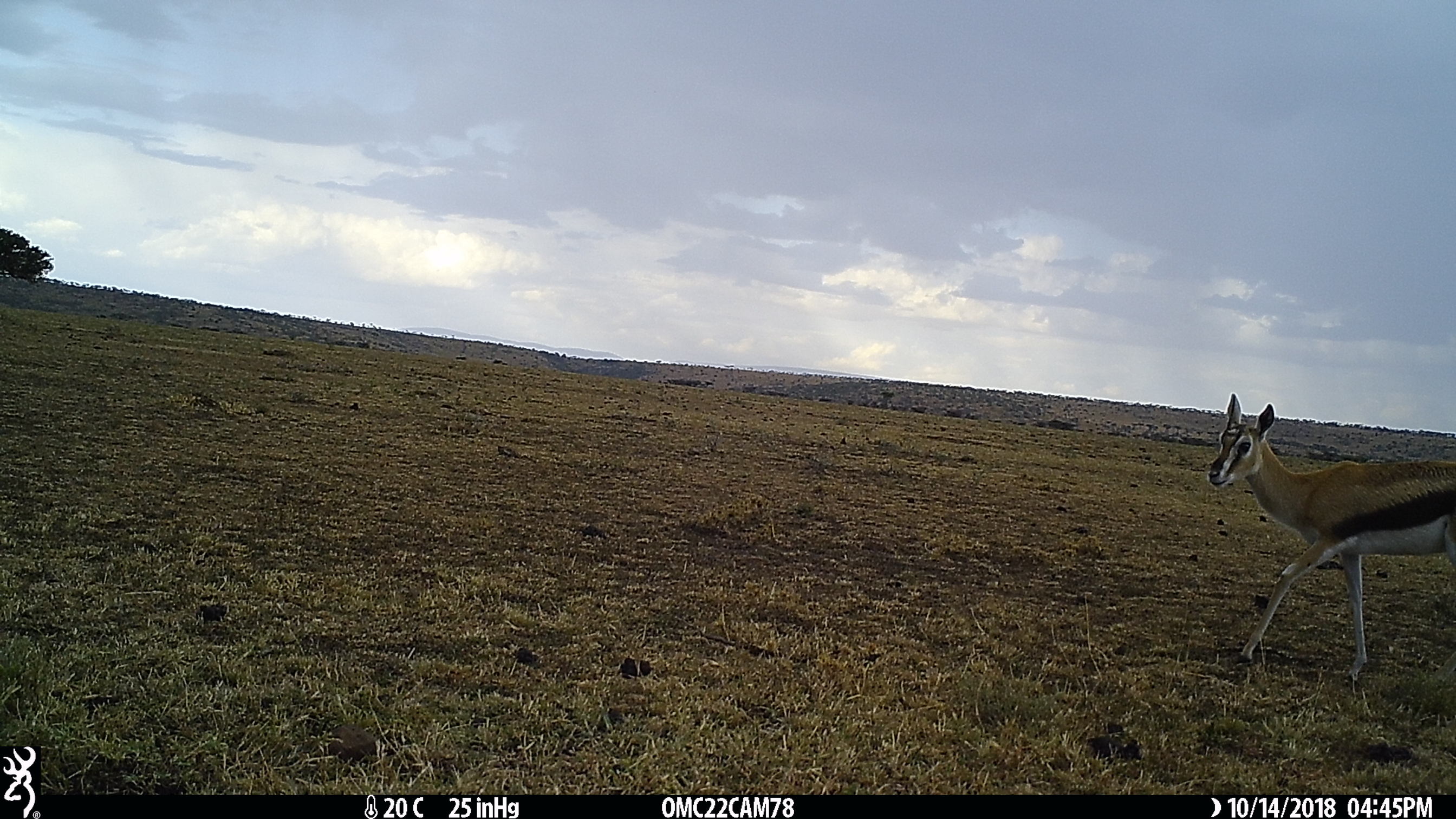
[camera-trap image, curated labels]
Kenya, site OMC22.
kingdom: Animalia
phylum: Chordata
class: Mammalia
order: Artiodactyla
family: Bovidae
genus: Eudorcas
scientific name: Eudorcas thomsonii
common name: thomon's gazelle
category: gazelle thomsons